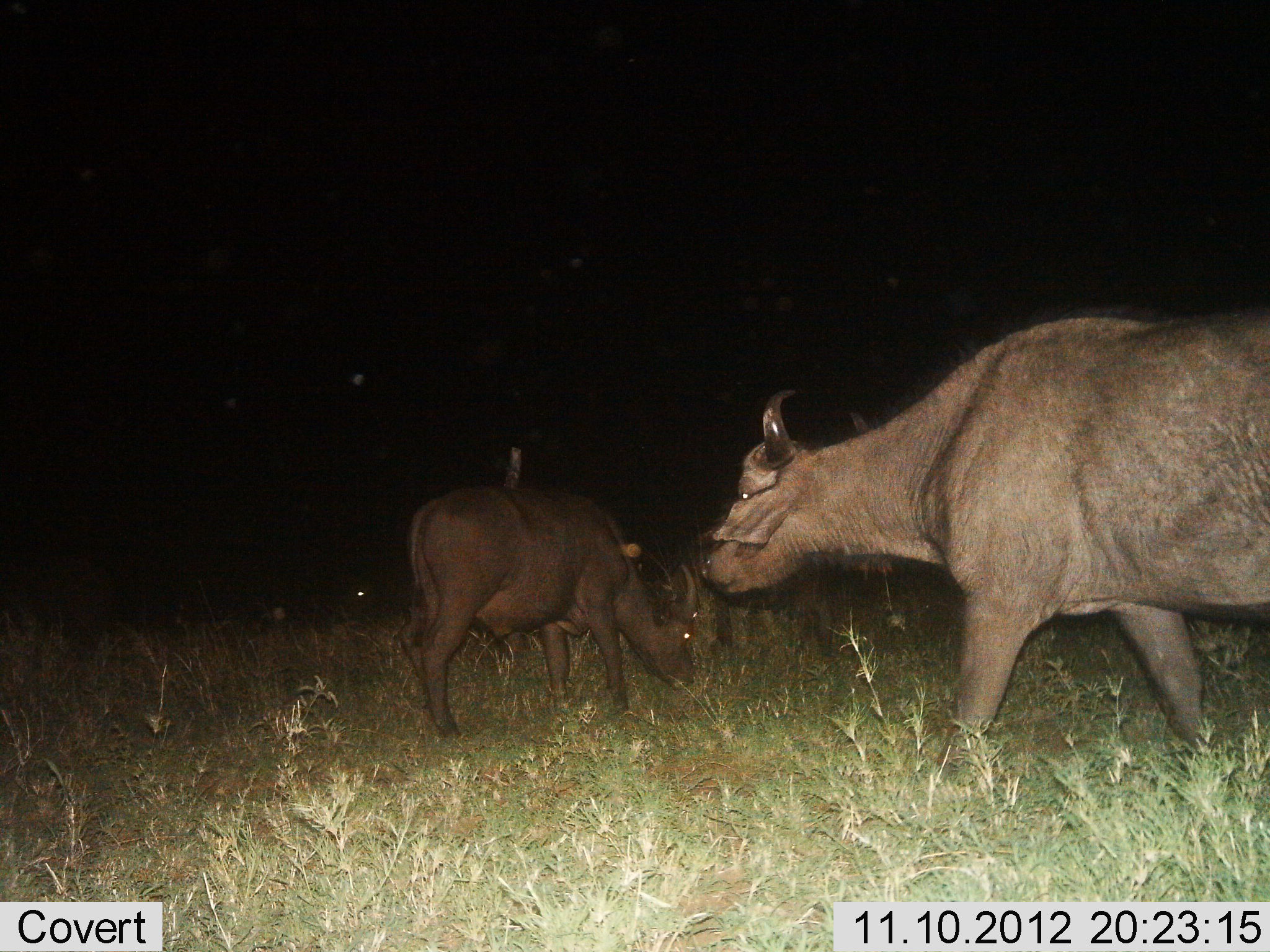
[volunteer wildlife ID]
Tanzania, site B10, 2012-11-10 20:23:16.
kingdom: Animalia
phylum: Chordata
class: Mammalia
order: Artiodactyla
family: Bovidae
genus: Syncerus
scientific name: Syncerus caffer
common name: cape buffalo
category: buffalo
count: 2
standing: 40%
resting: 0%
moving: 60%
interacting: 10%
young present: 60%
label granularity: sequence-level